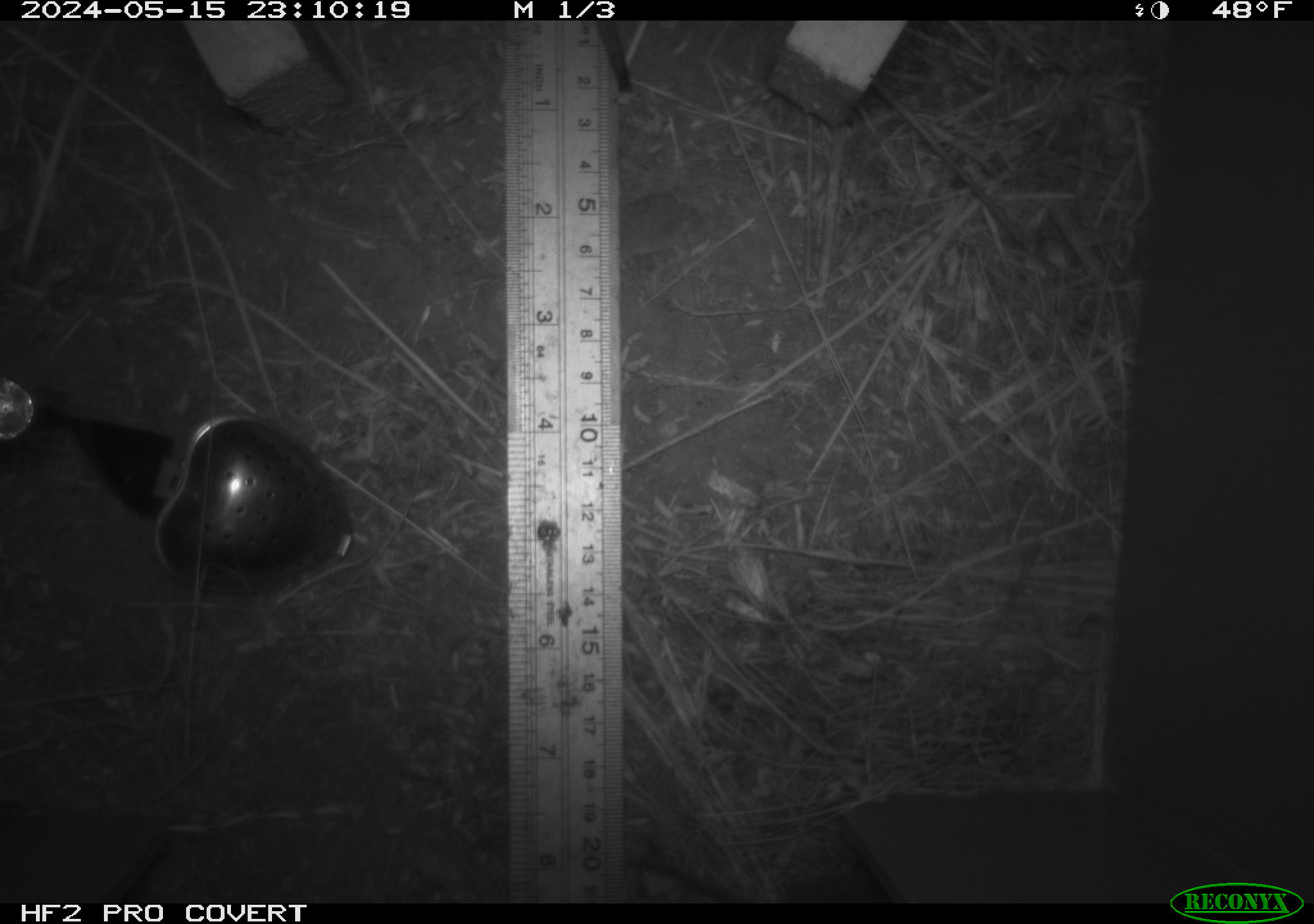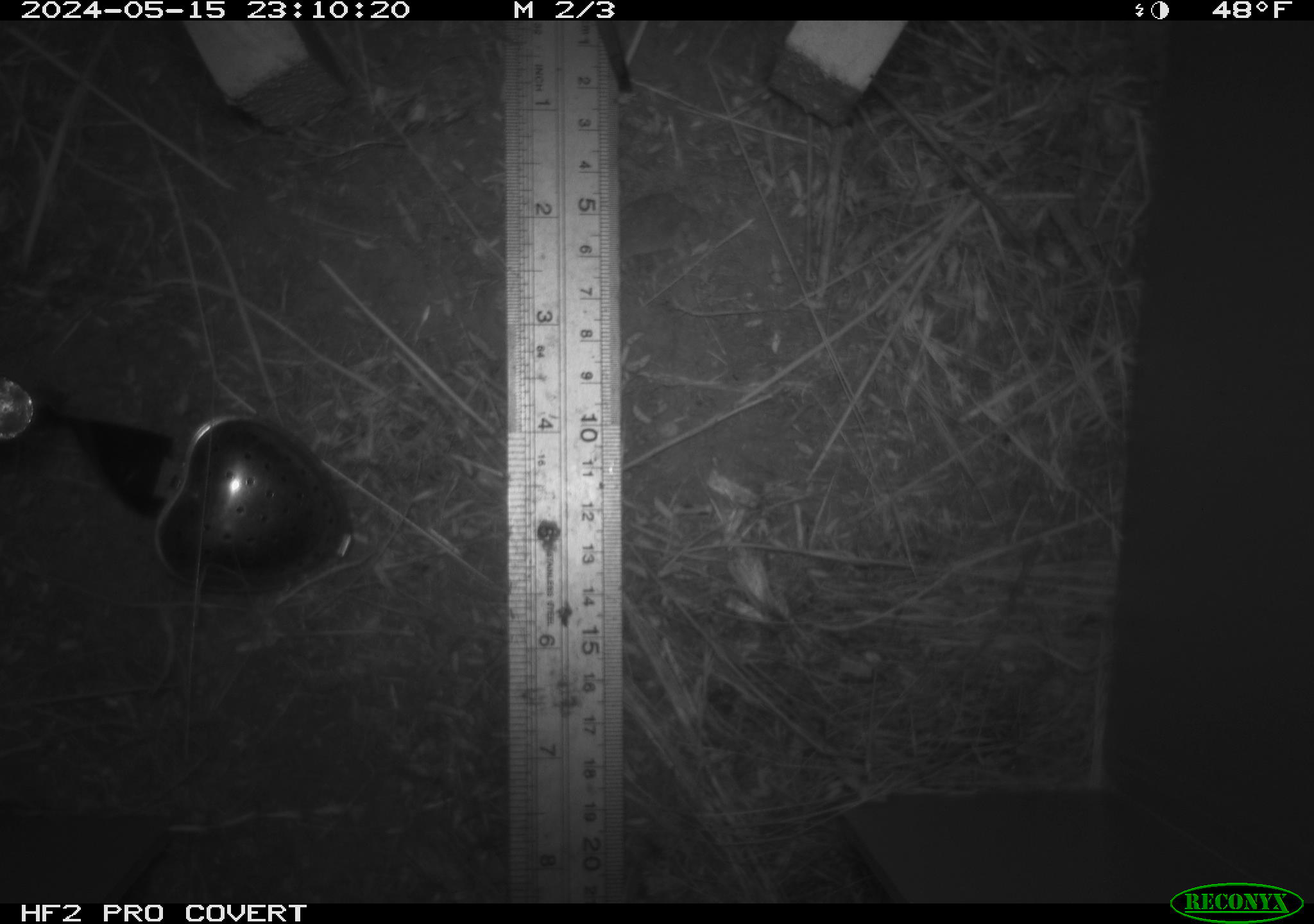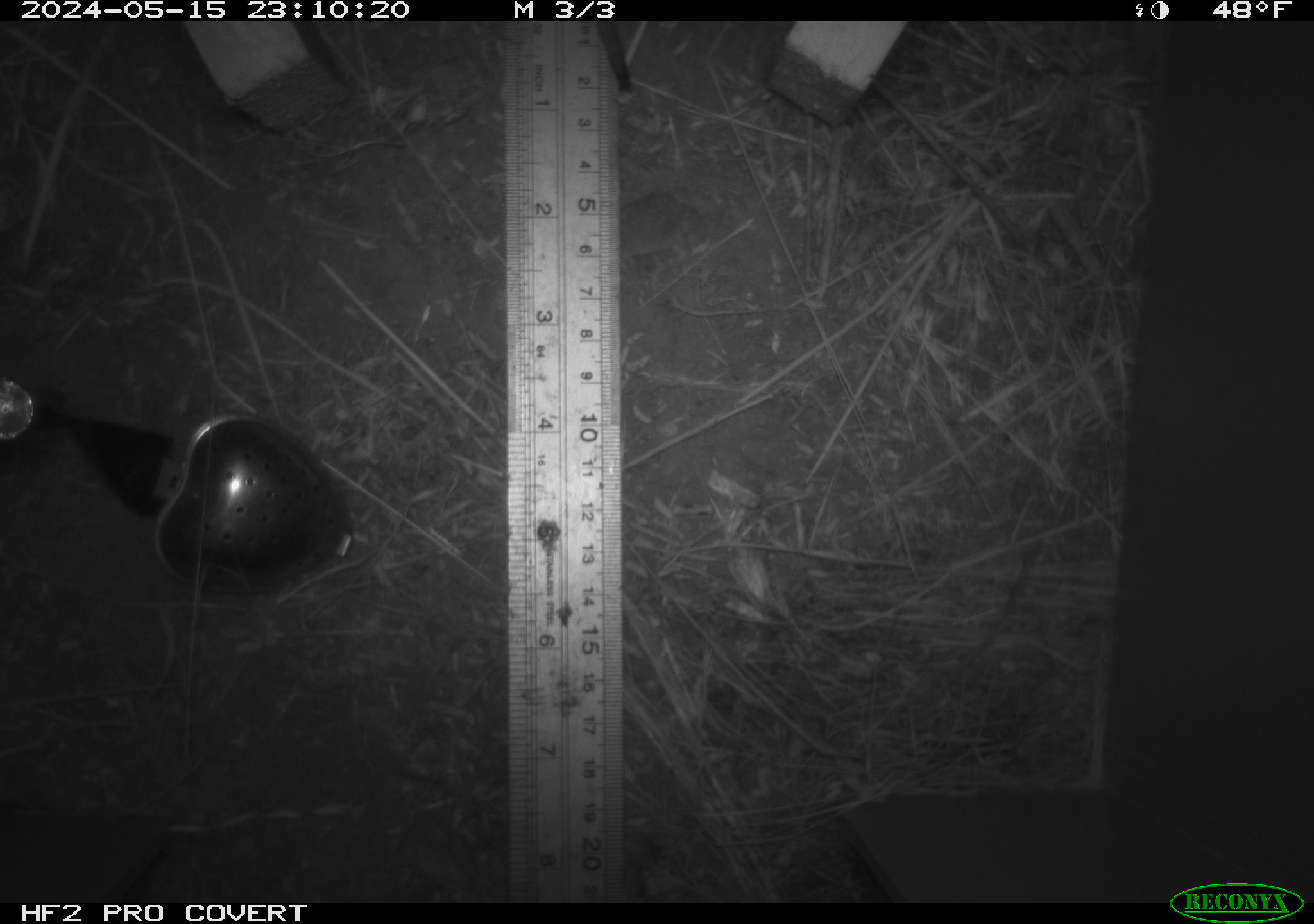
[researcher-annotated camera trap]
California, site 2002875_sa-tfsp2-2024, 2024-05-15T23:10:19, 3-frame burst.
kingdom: Animalia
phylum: Chordata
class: Mammalia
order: Rodentia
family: Cricetidae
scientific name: Arvicolinae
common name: voles, lemmings, and muskrats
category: arvicolinae subfamily